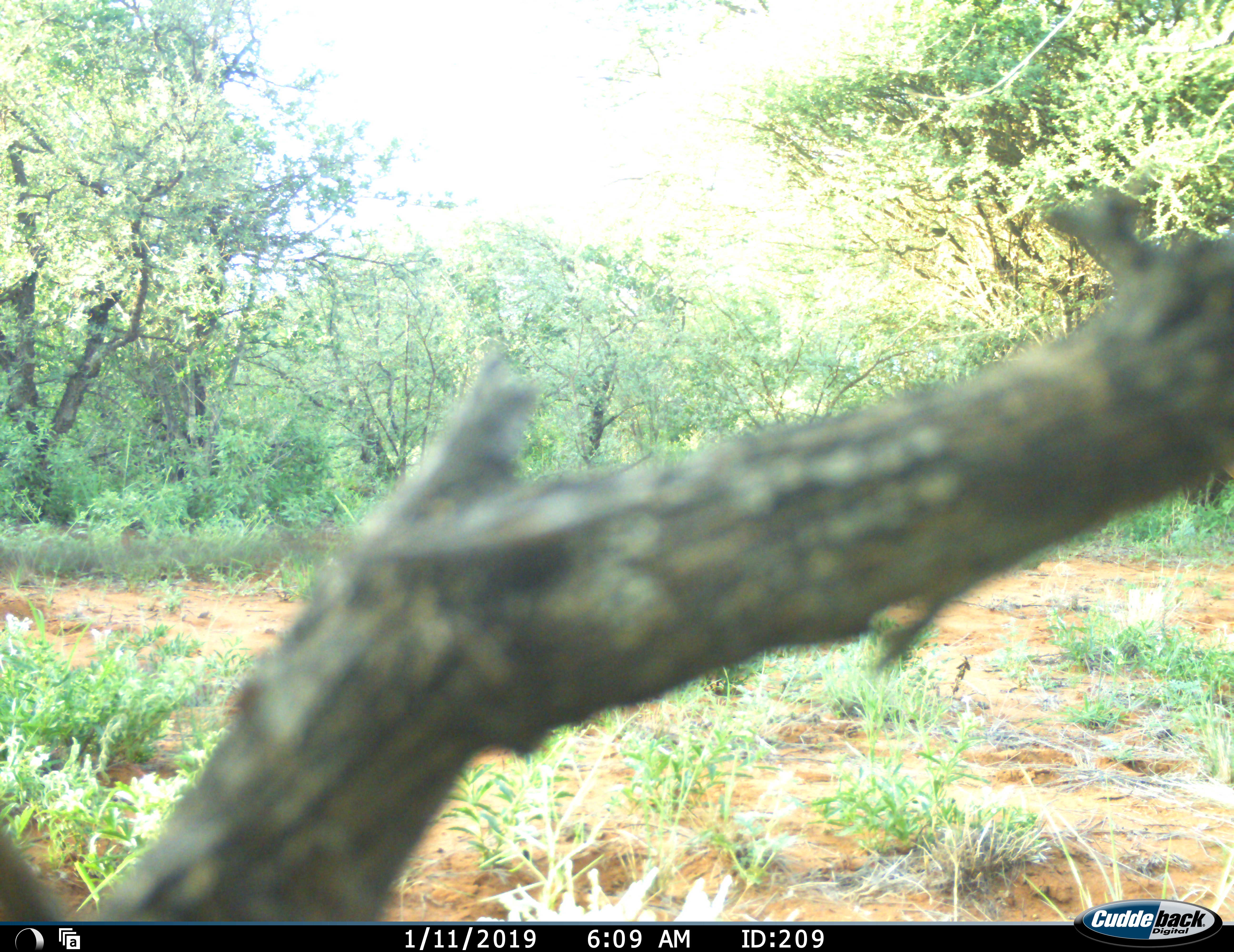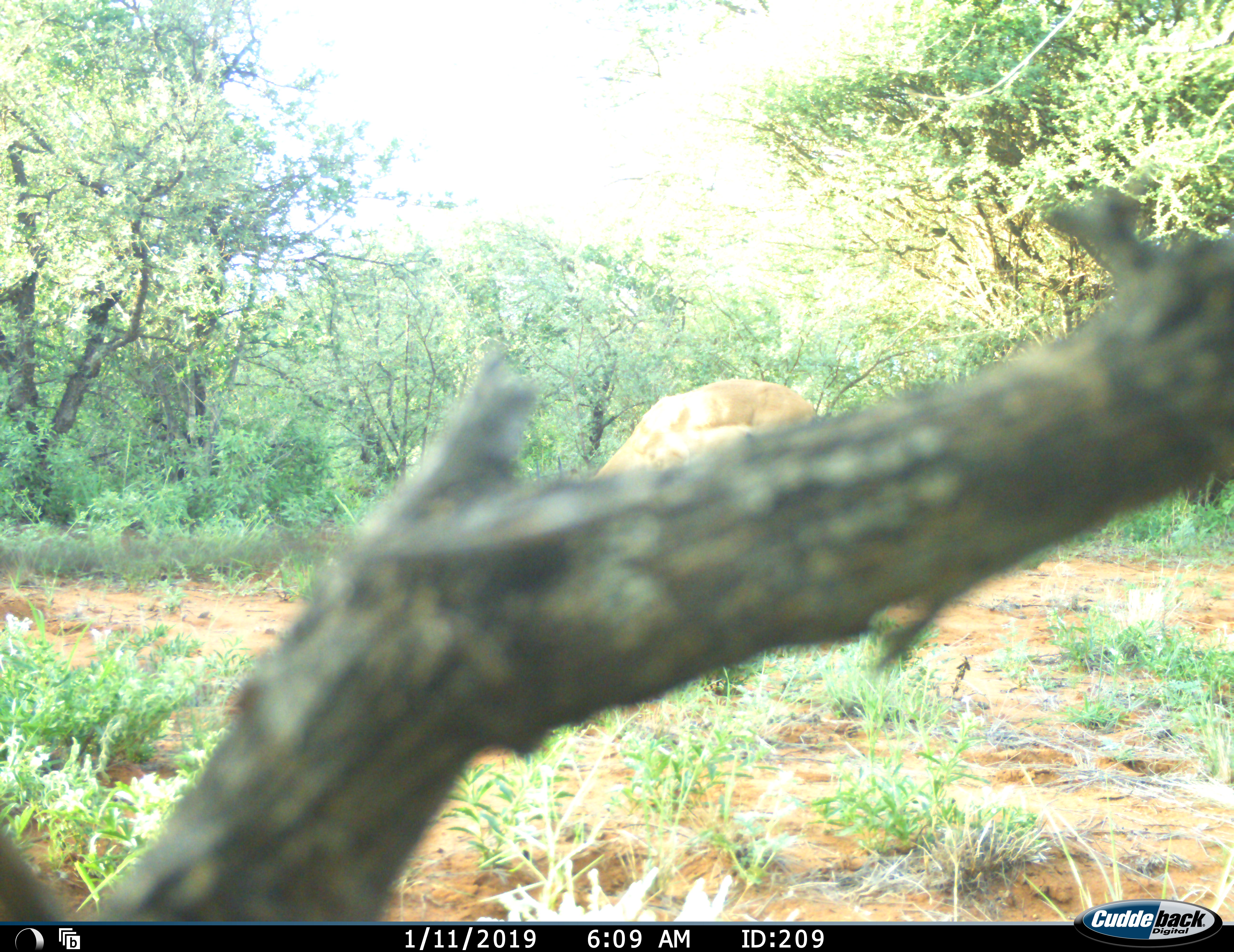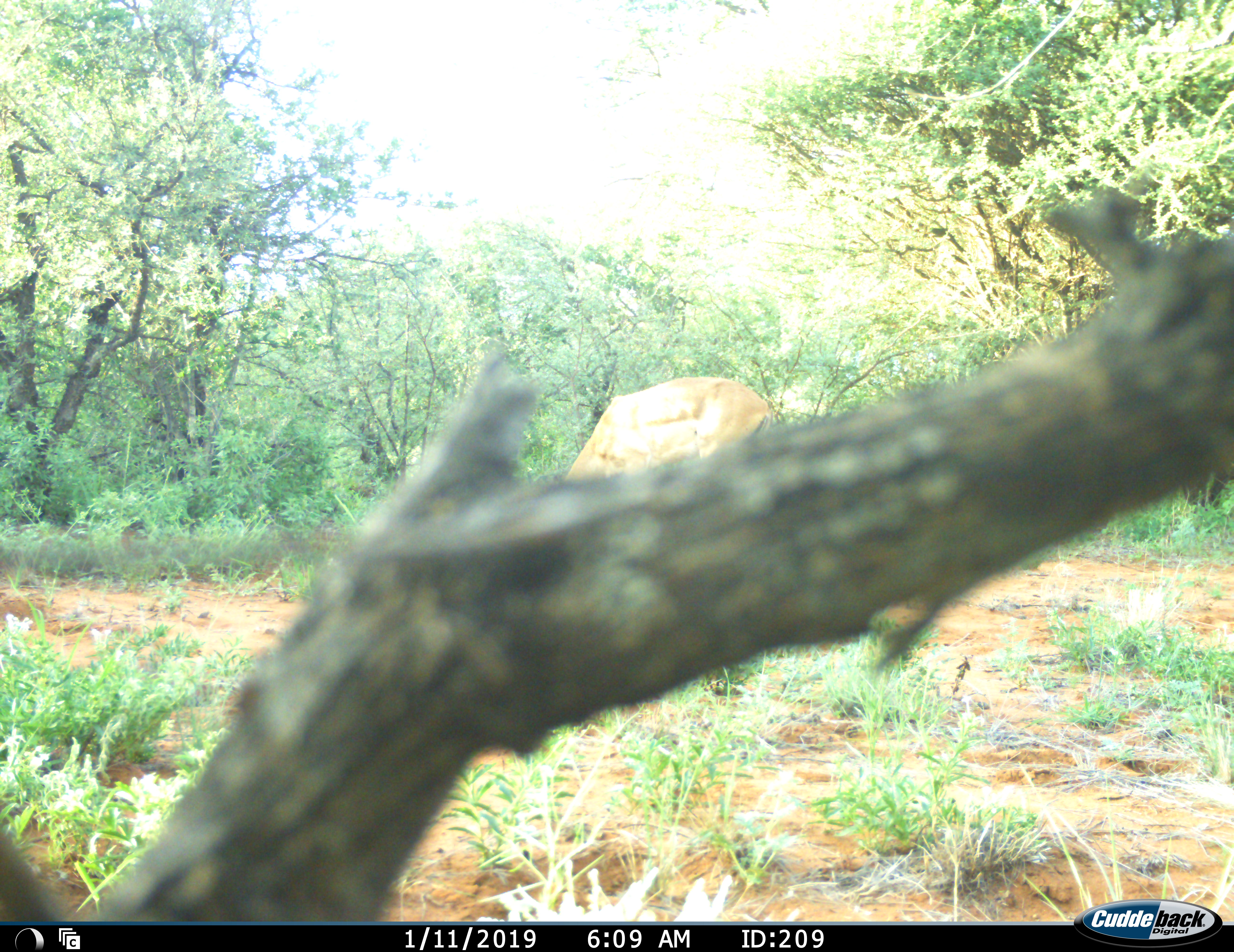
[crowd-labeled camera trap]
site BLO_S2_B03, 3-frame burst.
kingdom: Animalia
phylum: Chordata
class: Mammalia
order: Artiodactyla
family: Bovidae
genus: Aepyceros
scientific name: Aepyceros melampus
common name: impala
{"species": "impala (Aepyceros melampus)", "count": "1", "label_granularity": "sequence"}